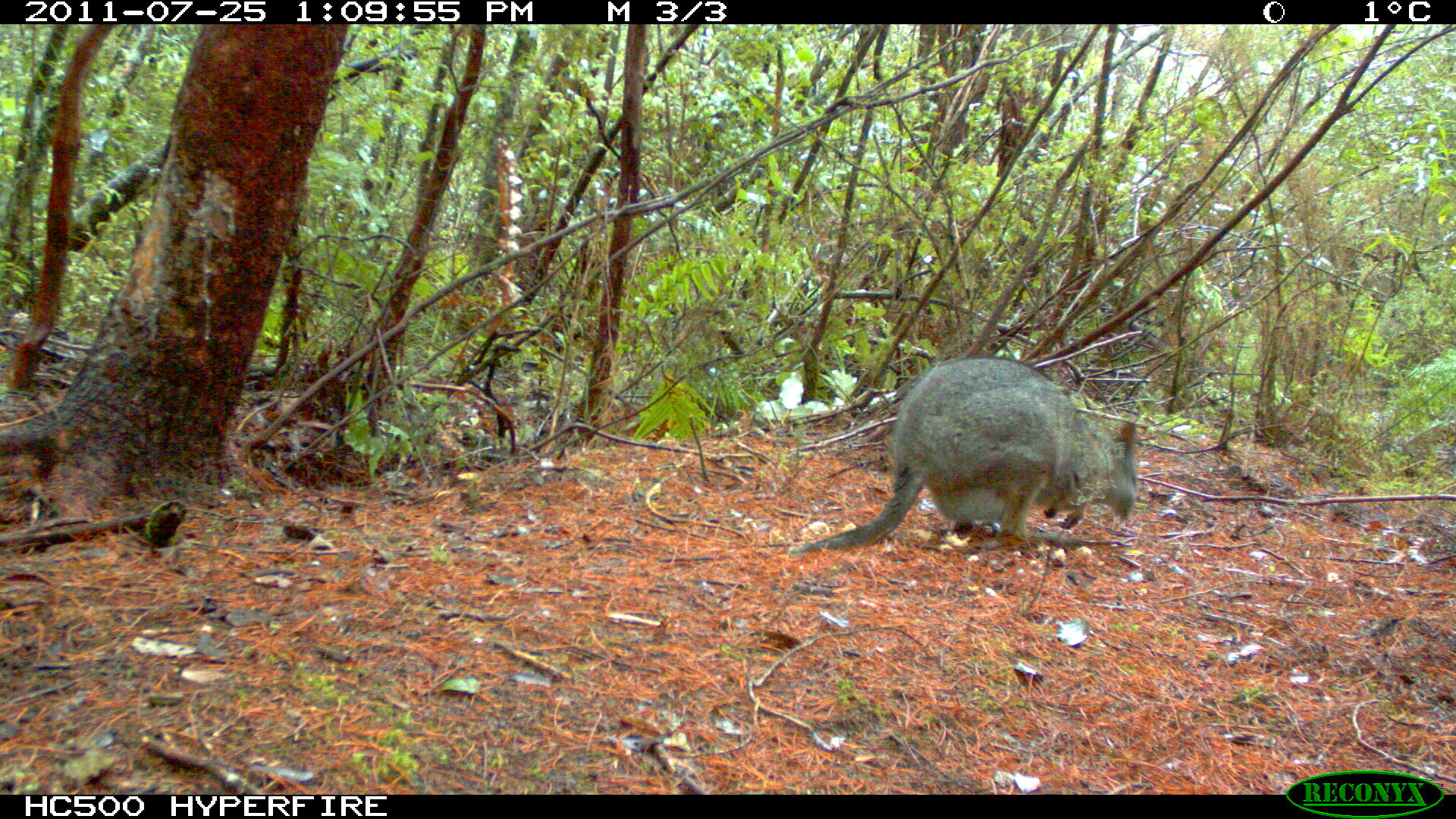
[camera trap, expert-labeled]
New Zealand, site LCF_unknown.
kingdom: Animalia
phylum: Chordata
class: Mammalia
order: Diprotodontia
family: Macropodidae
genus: Notamacropus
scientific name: Notamacropus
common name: wallaby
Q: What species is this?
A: Wallaby (Notamacropus).